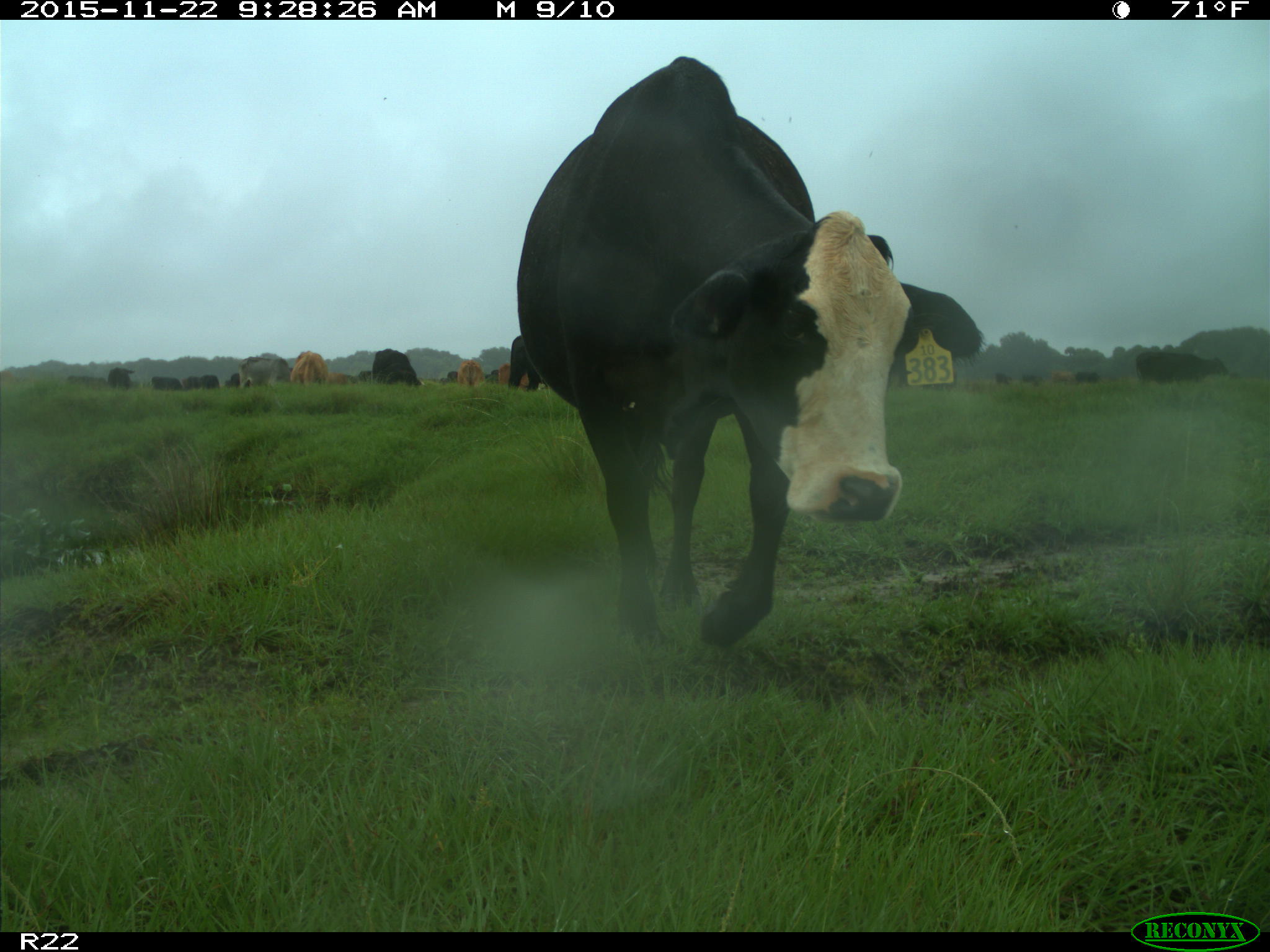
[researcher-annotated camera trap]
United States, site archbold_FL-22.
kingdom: Animalia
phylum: Chordata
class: Mammalia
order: Artiodactyla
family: Bovidae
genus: Bos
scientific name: Bos taurus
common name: domestic cow